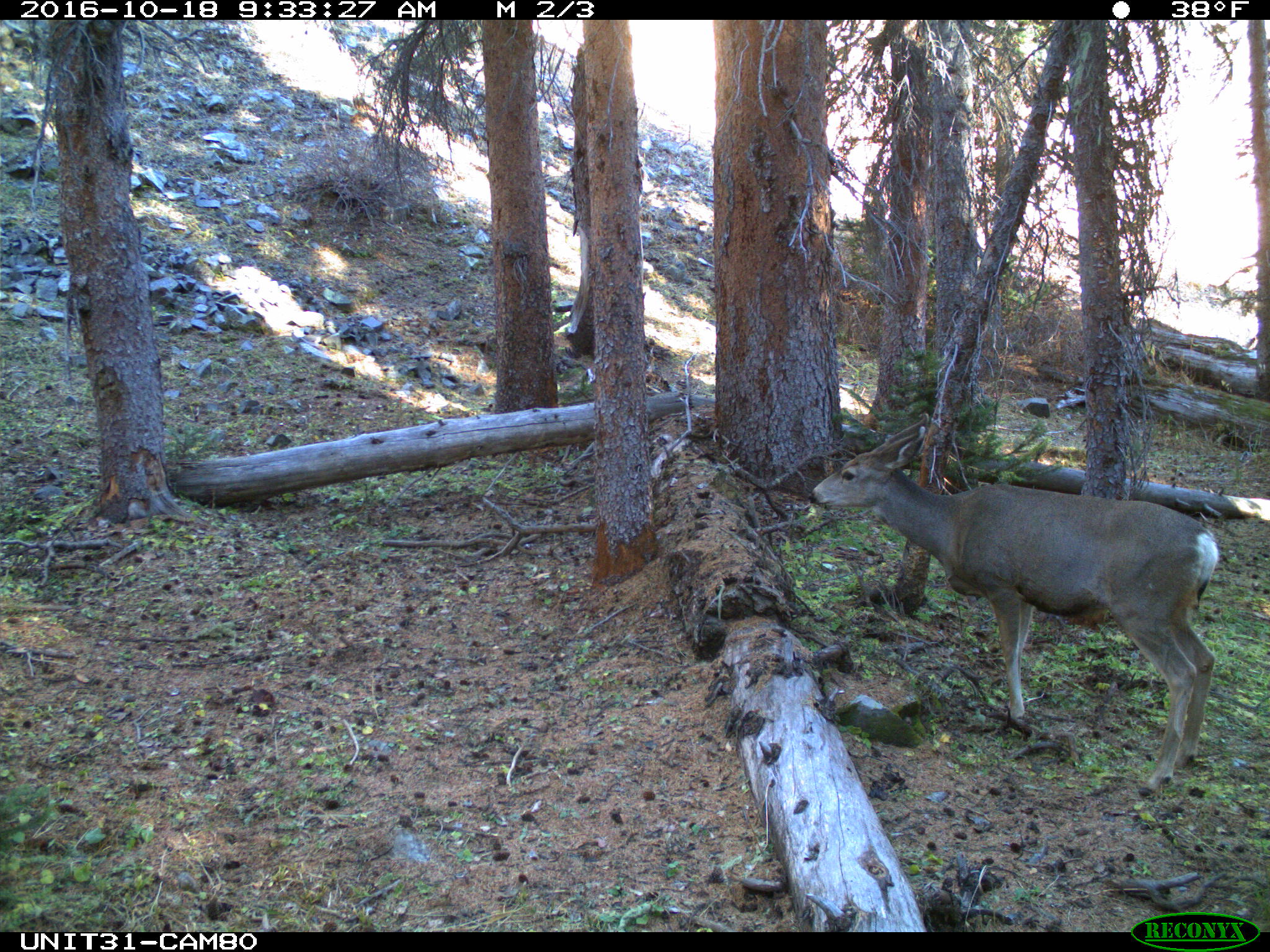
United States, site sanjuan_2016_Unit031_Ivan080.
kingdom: Animalia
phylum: Chordata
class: Mammalia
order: Artiodactyla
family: Cervidae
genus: Odocoileus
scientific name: Odocoileus hemionus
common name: mule deer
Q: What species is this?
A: Odocoileus hemionus (mule deer).